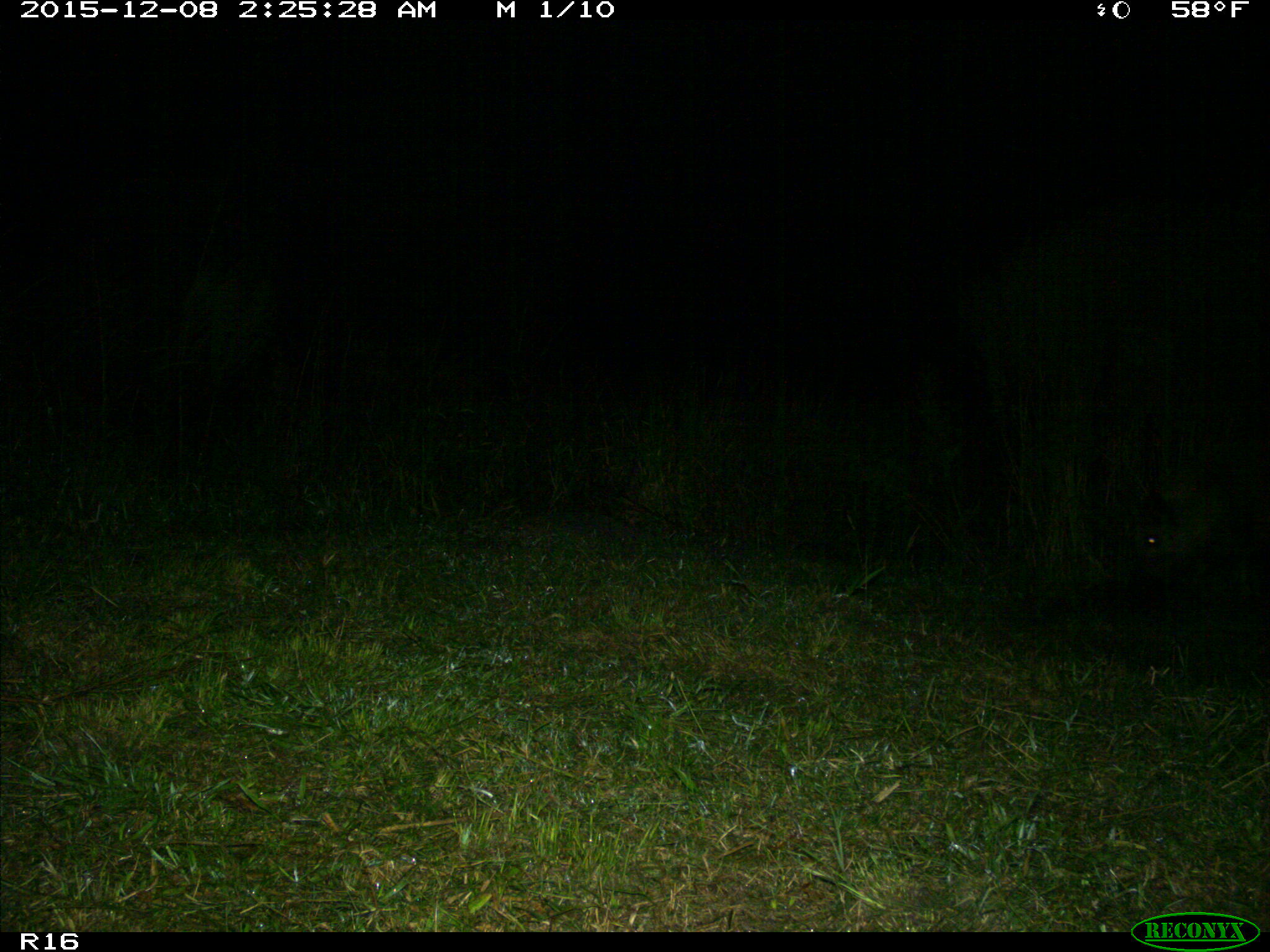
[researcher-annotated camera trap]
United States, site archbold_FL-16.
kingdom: Animalia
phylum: Chordata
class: Mammalia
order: Artiodactyla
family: Suidae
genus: Sus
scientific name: Sus scrofa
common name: wild boar